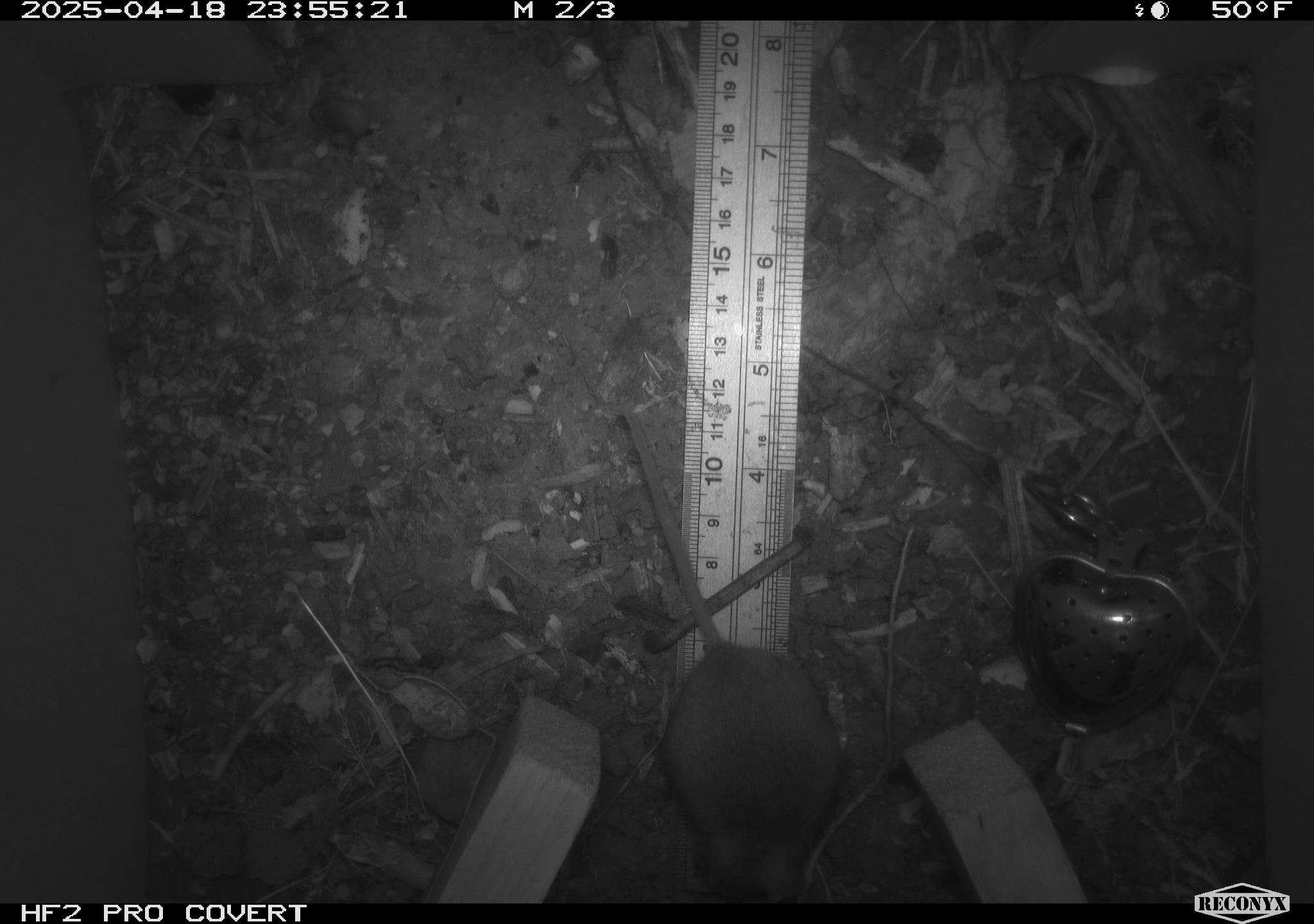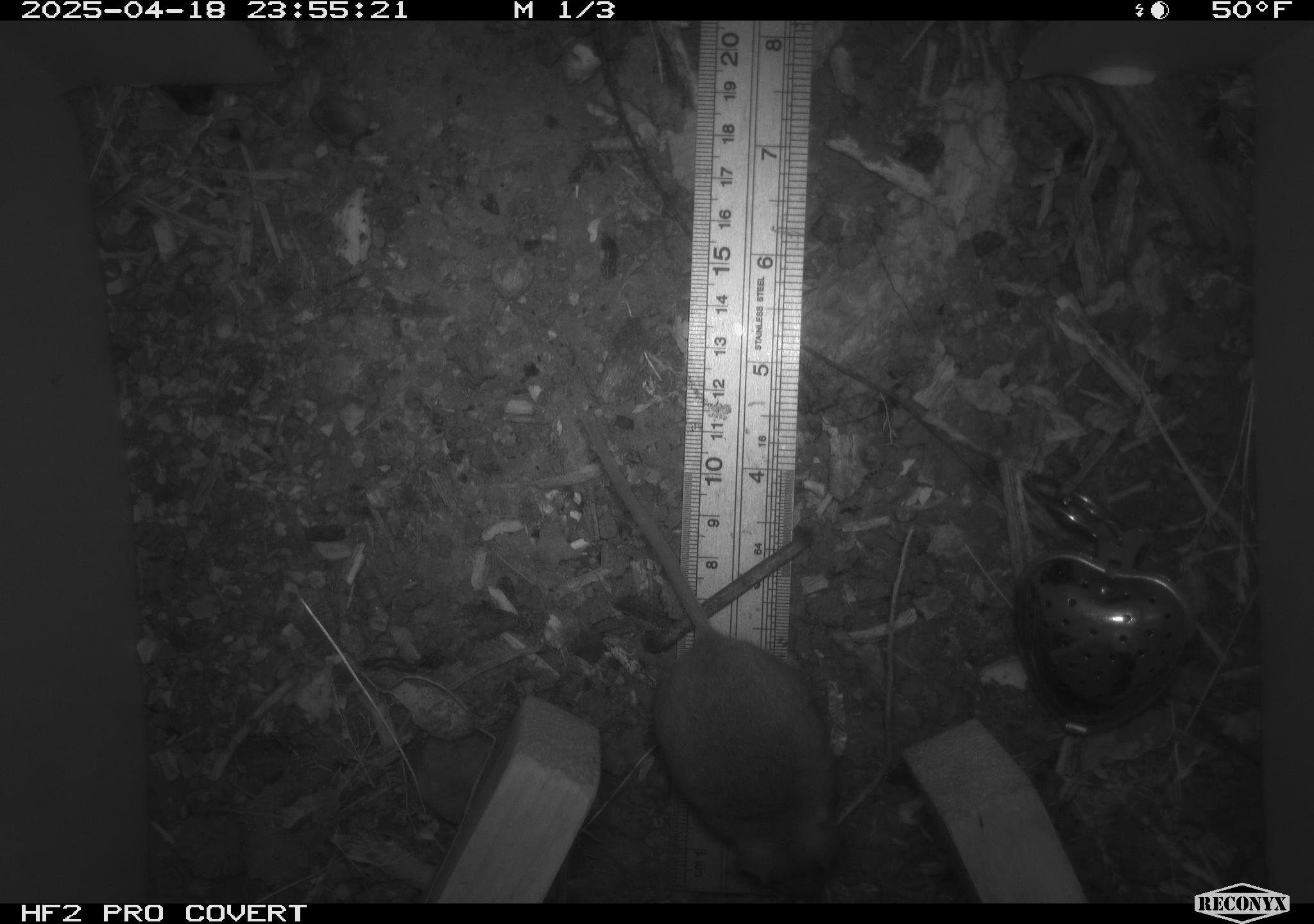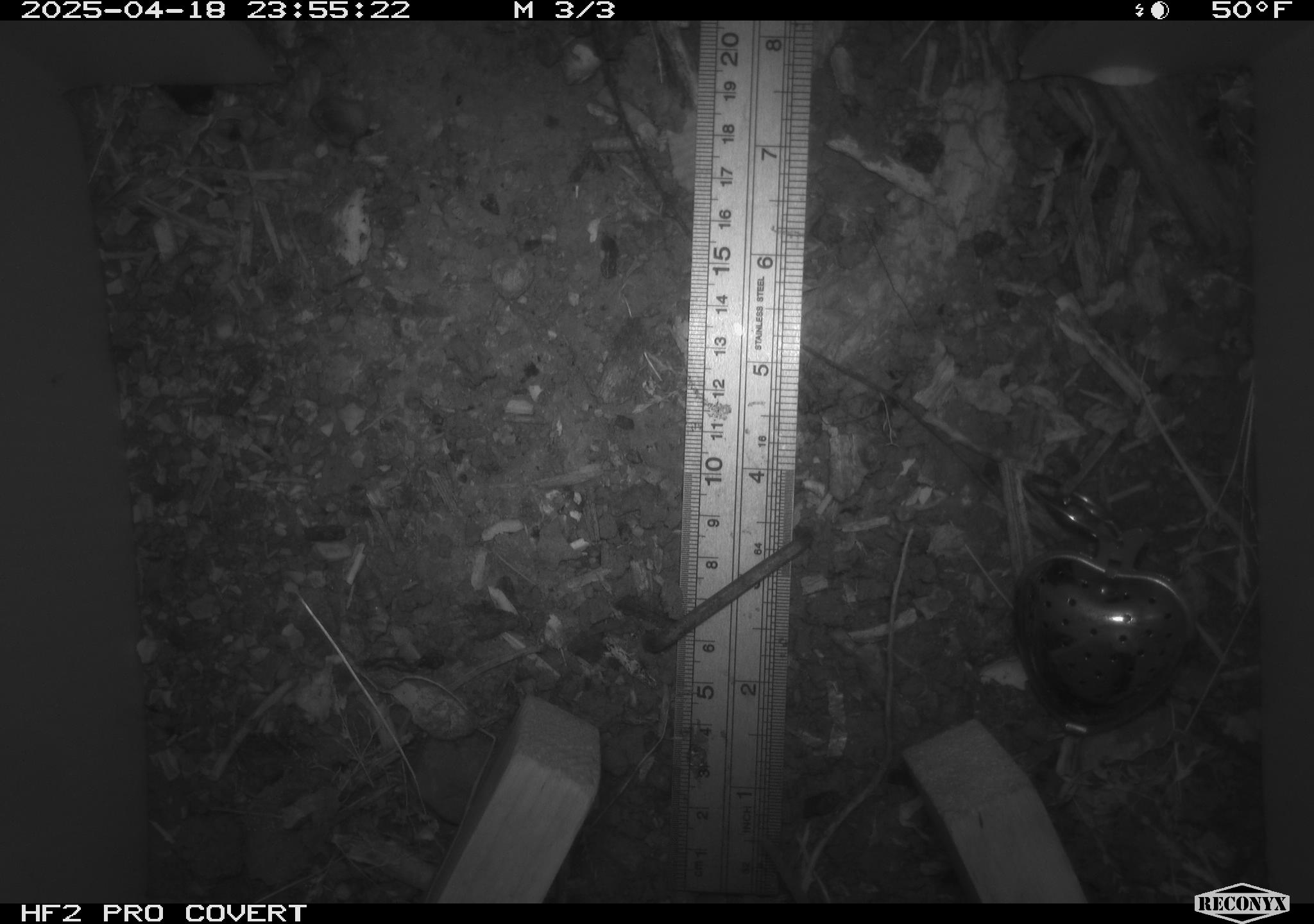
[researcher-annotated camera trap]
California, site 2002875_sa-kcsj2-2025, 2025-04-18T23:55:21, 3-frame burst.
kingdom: Animalia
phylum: Chordata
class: Mammalia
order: Rodentia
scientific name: Rodentia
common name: rodent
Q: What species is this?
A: Rodent (Rodentia).